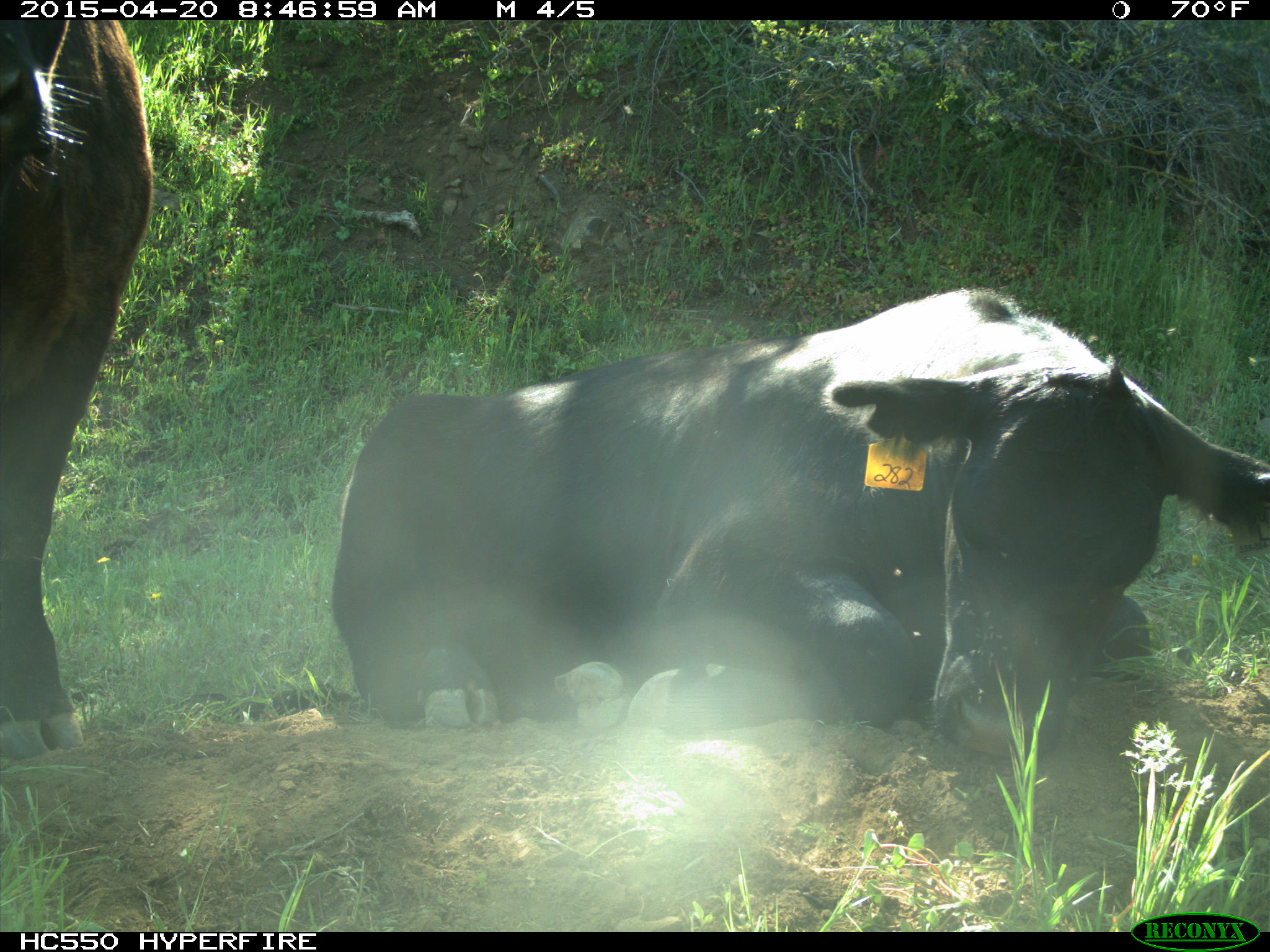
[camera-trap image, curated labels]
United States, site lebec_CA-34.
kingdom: Animalia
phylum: Chordata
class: Mammalia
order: Artiodactyla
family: Bovidae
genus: Bos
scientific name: Bos taurus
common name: domestic cow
Bos taurus (domestic cow).